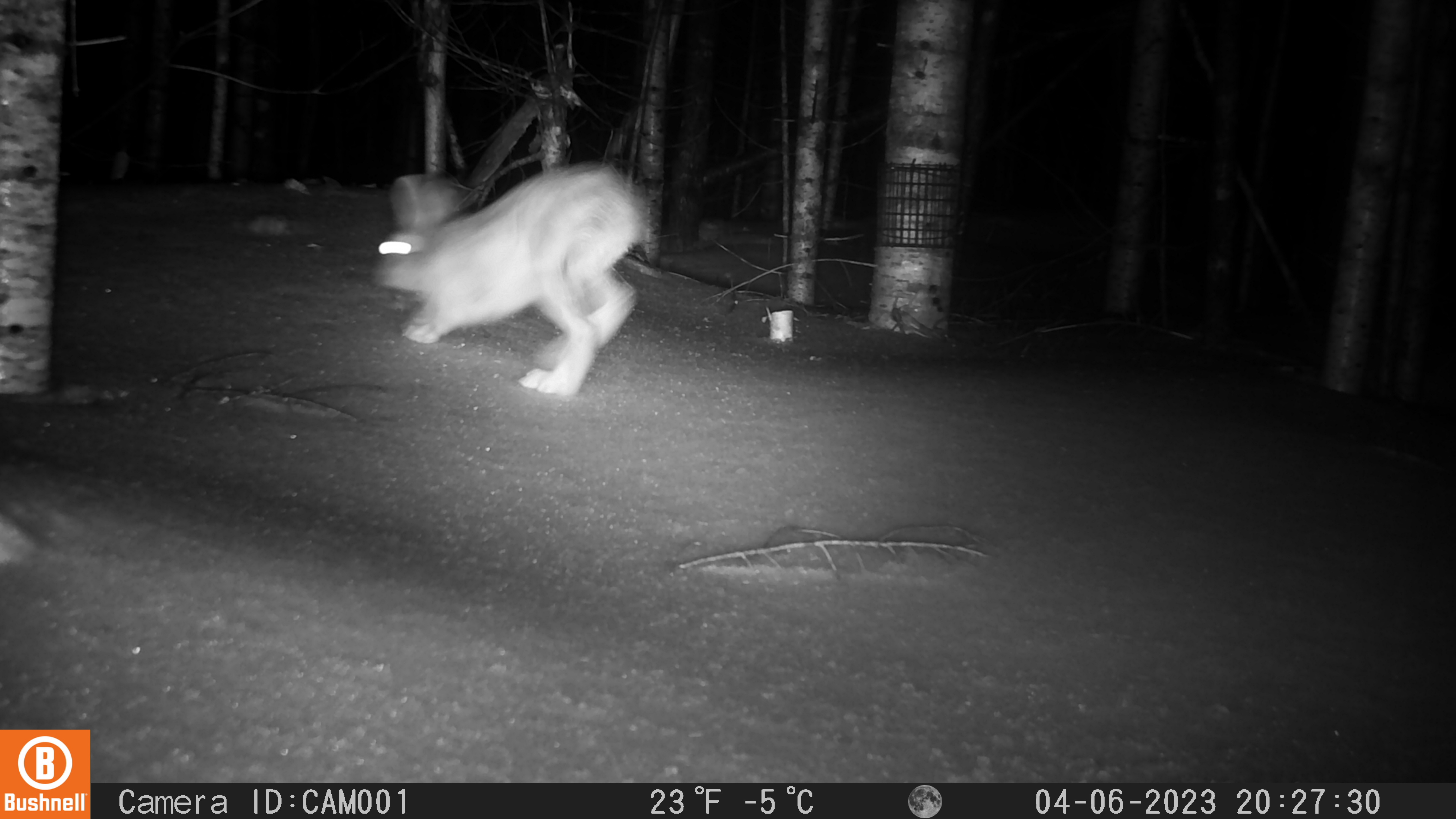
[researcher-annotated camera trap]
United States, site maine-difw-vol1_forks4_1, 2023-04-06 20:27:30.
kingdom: Animalia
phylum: Chordata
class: Mammalia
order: Lagomorpha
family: Leporidae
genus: Lepus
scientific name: Lepus americanus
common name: snowshoe hare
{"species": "snowshoe hare (Lepus americanus)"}